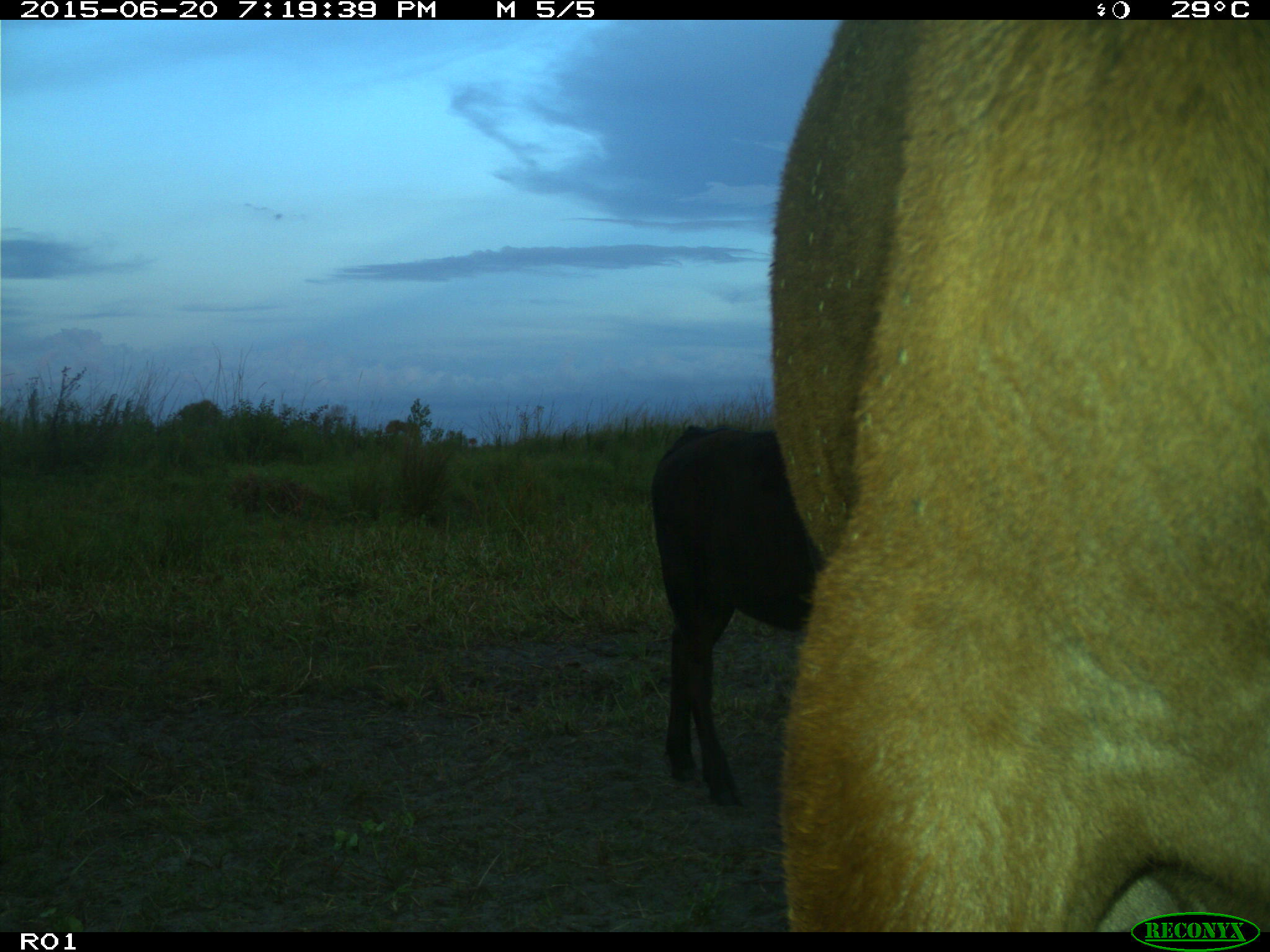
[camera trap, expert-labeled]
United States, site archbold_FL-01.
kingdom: Animalia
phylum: Chordata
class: Mammalia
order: Artiodactyla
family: Bovidae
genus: Bos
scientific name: Bos taurus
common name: domestic cow